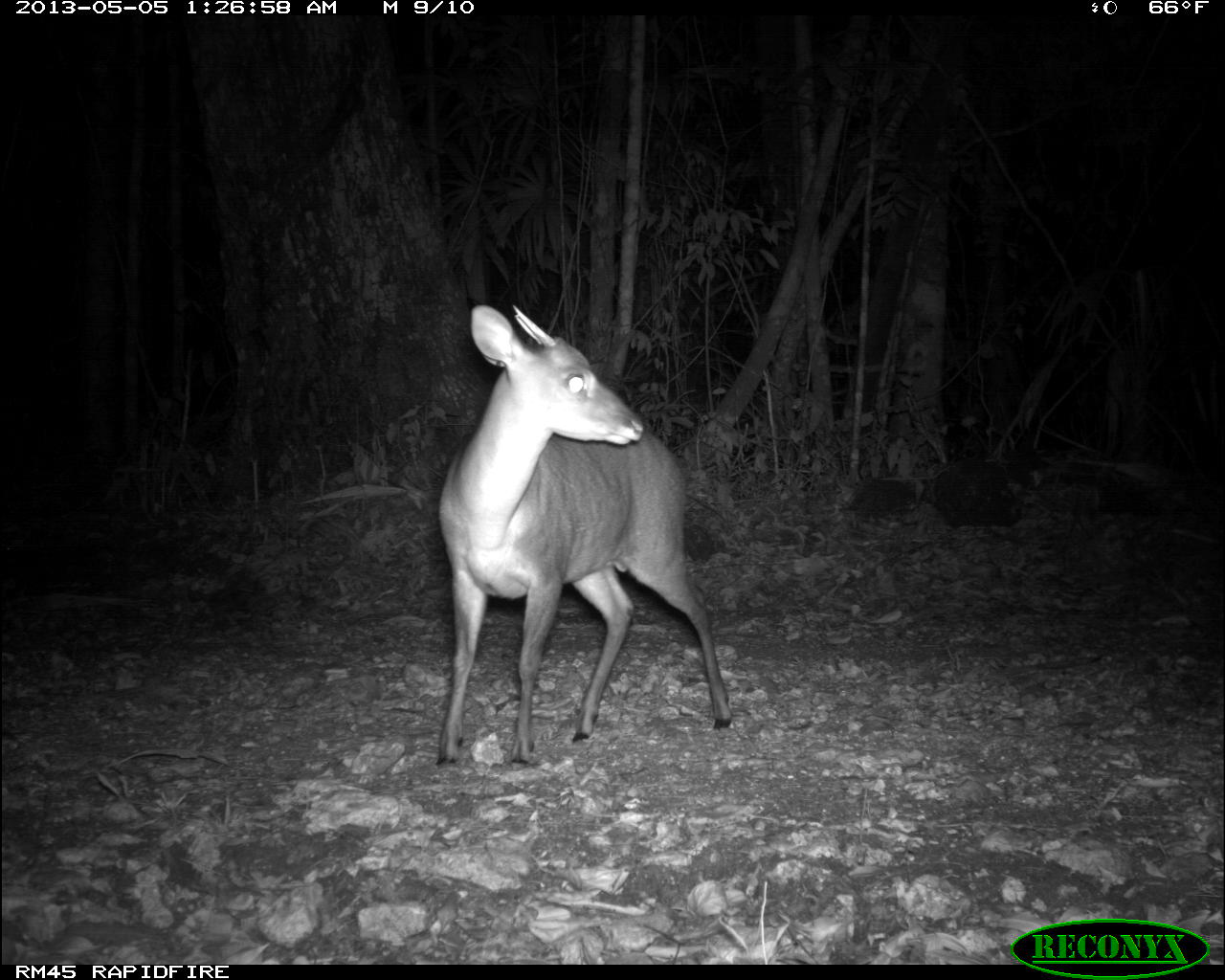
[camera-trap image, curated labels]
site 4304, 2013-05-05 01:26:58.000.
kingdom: Animalia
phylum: Chordata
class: Mammalia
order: Artiodactyla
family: Cervidae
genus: Mazama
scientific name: Mazama temama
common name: central american red brocket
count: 1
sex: male